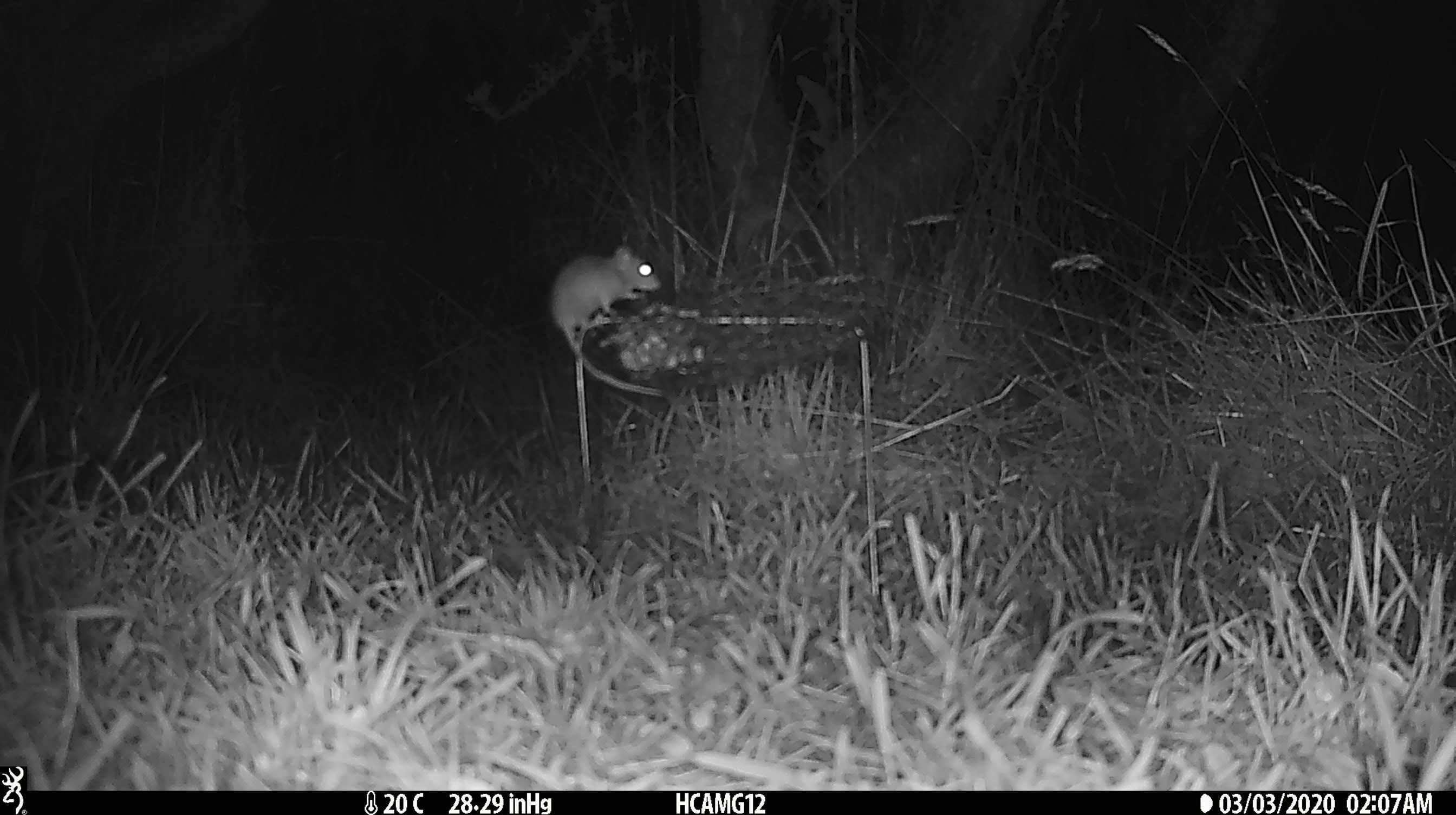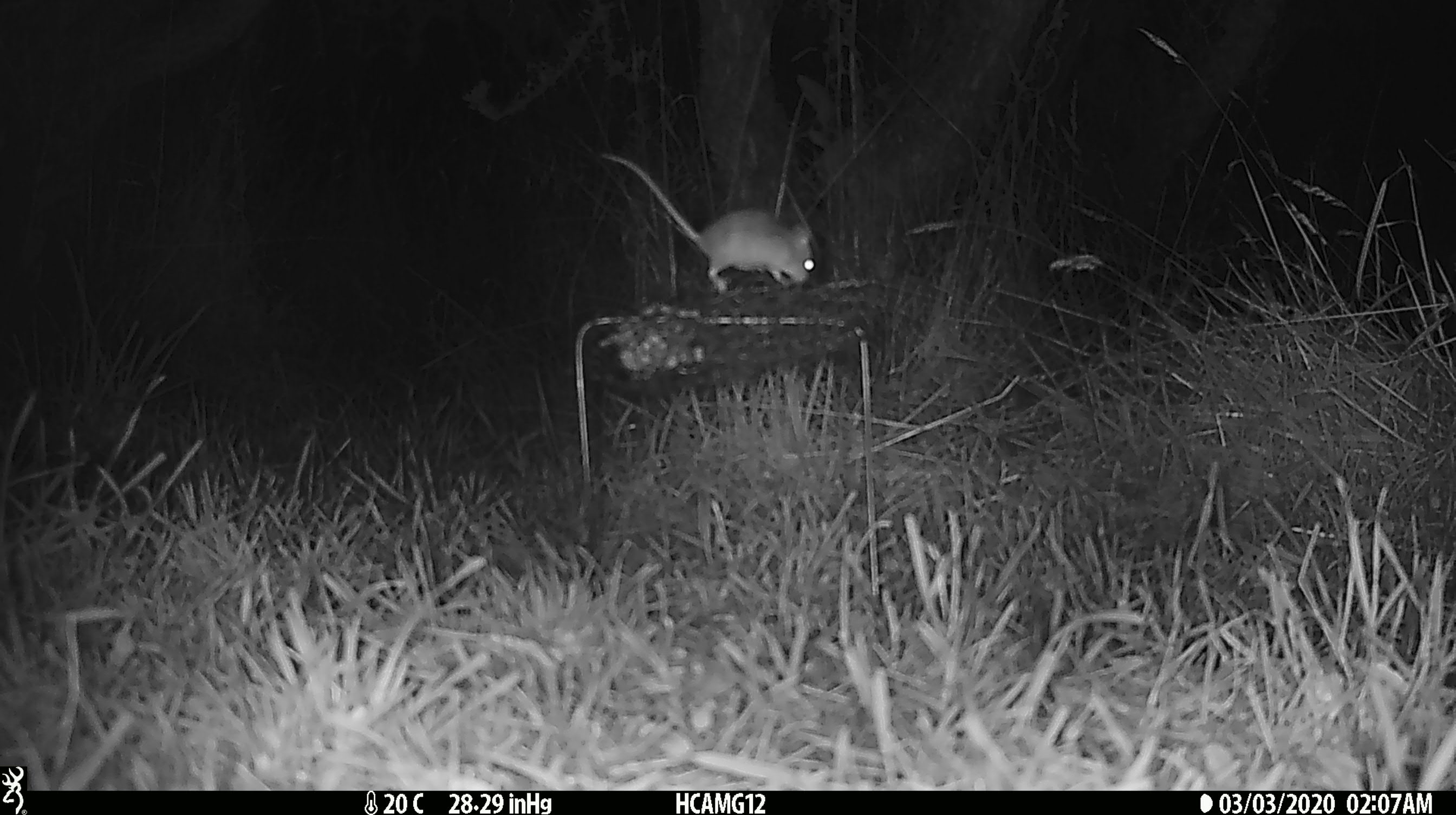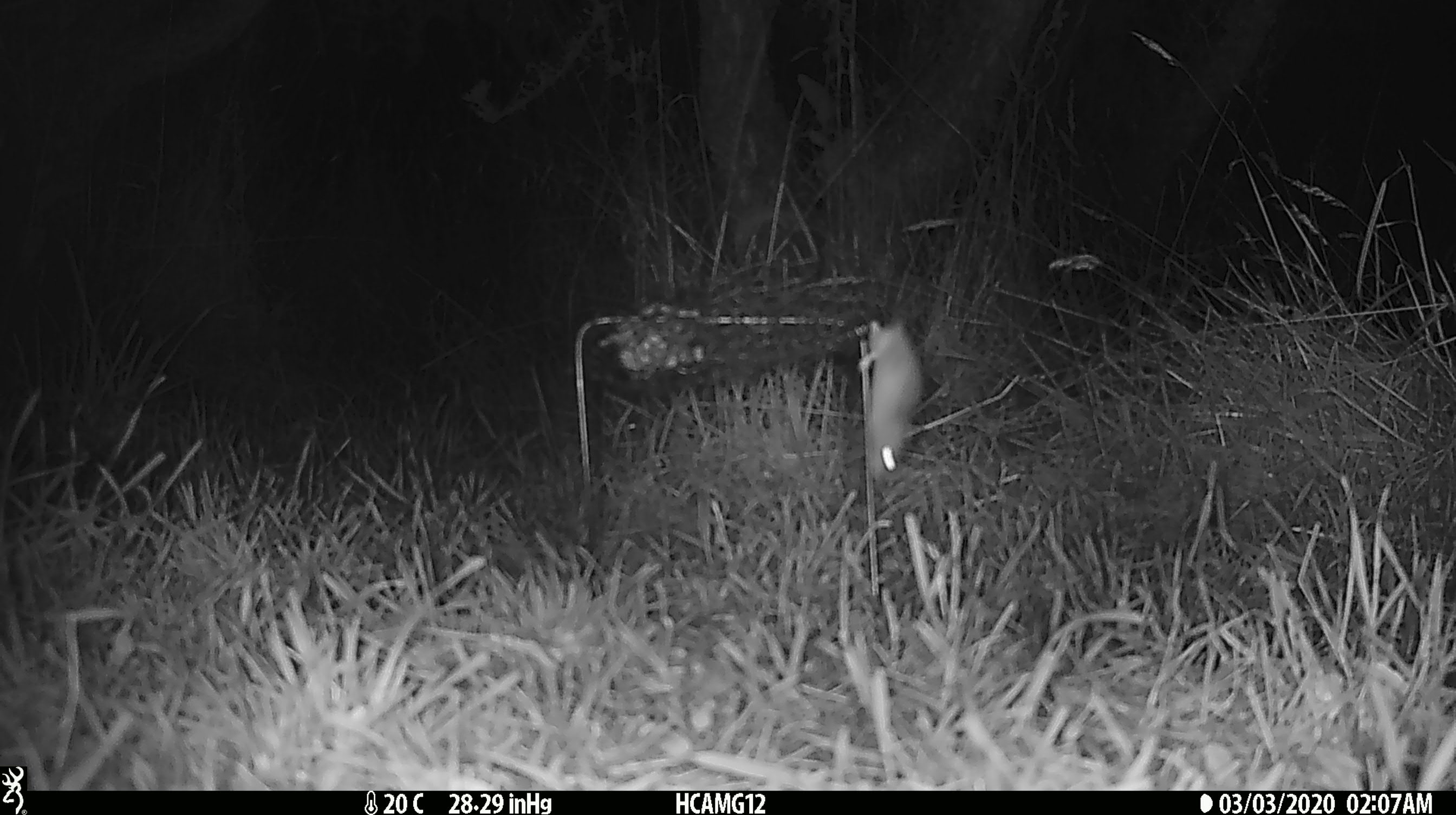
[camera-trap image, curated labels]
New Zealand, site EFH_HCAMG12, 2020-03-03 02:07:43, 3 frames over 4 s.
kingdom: Animalia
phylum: Chordata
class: Mammalia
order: Rodentia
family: Muridae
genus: Mus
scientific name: Mus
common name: mouse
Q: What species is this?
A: Mouse (Mus).